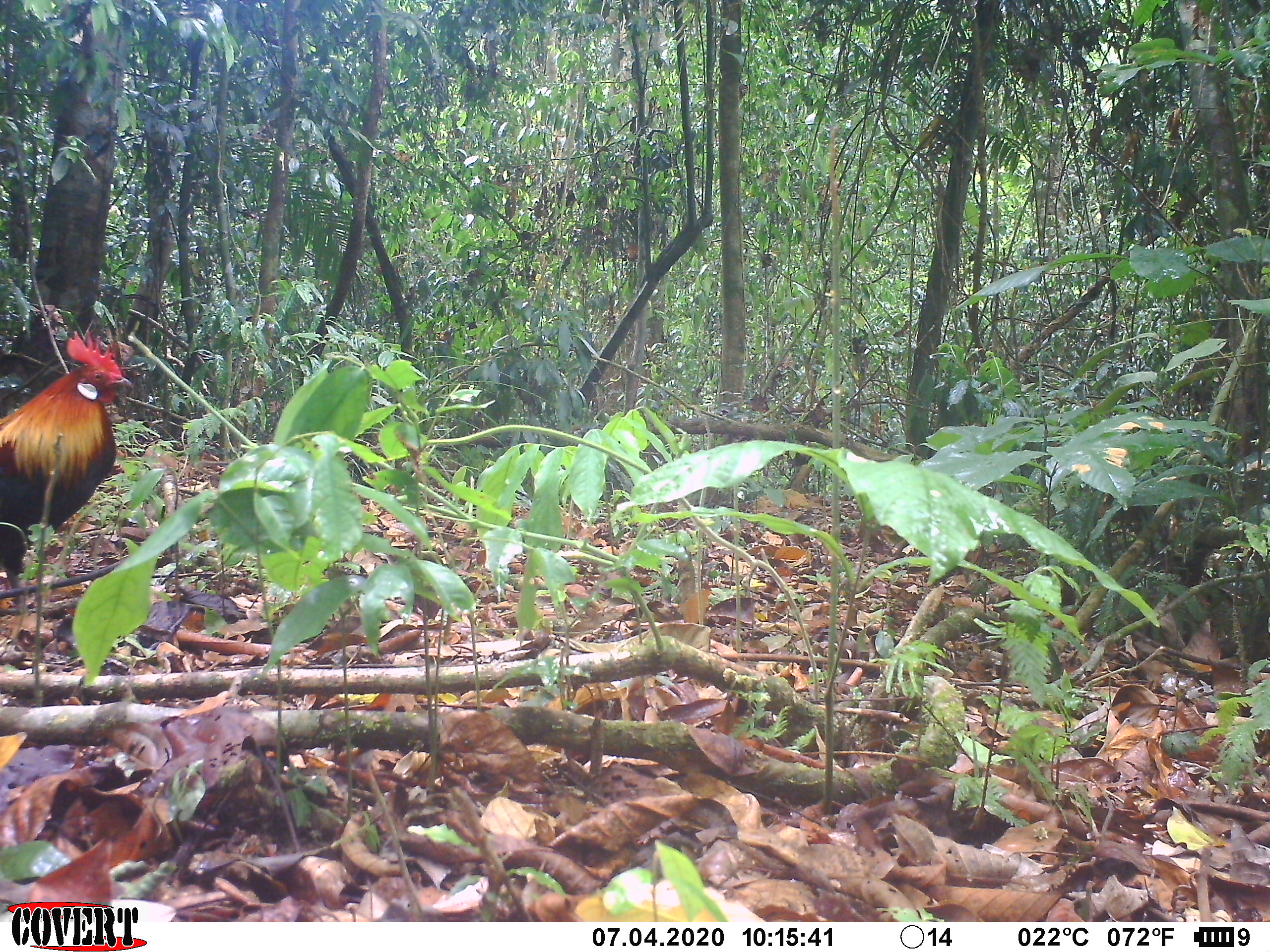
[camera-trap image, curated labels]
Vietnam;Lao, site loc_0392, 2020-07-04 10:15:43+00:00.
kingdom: Animalia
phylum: Chordata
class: Aves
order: Galliformes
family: Phasianidae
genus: Gallus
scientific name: Gallus gallus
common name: red junglefowl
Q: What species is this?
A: Red junglefowl (Gallus gallus).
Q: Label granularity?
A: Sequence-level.